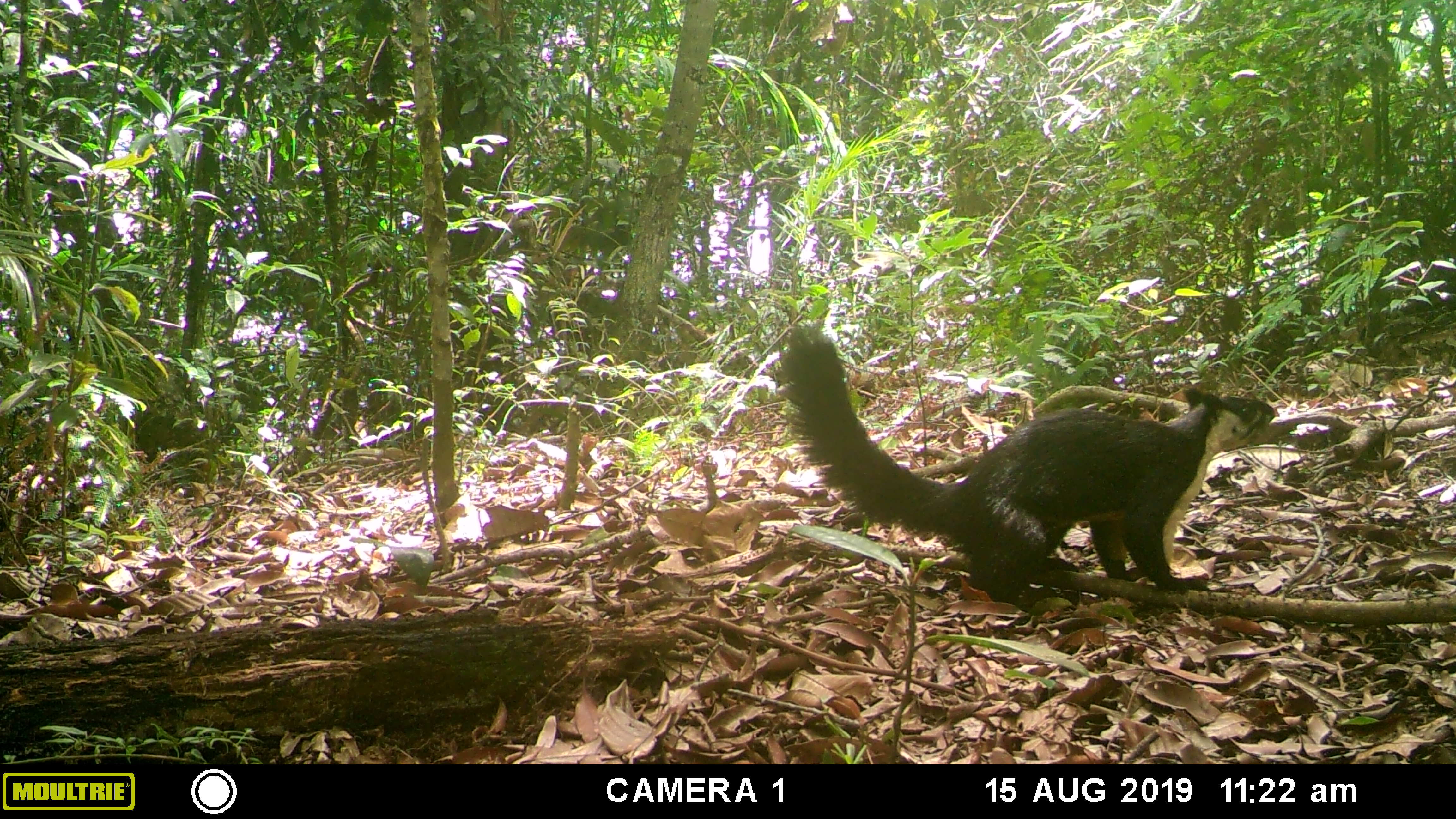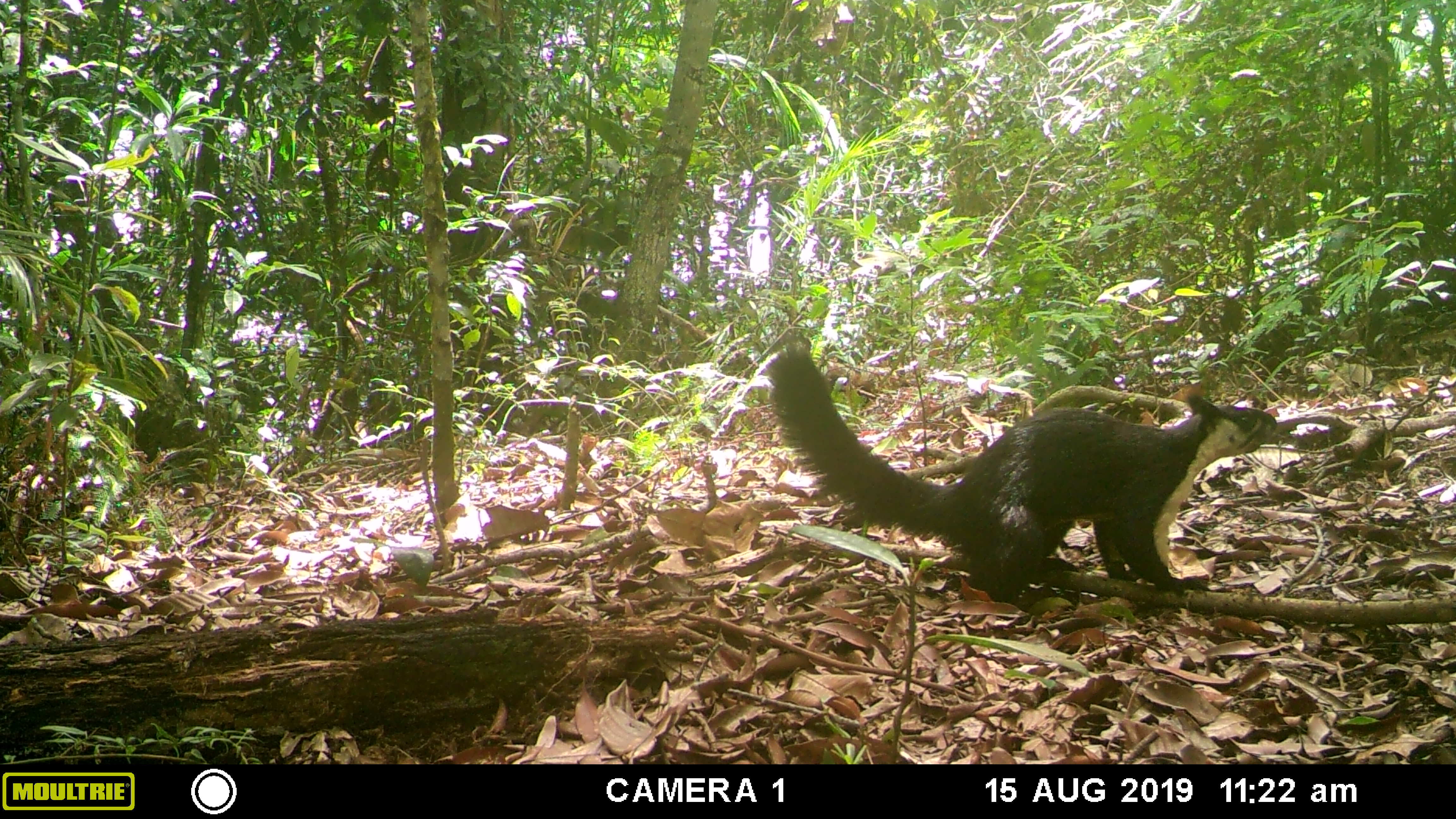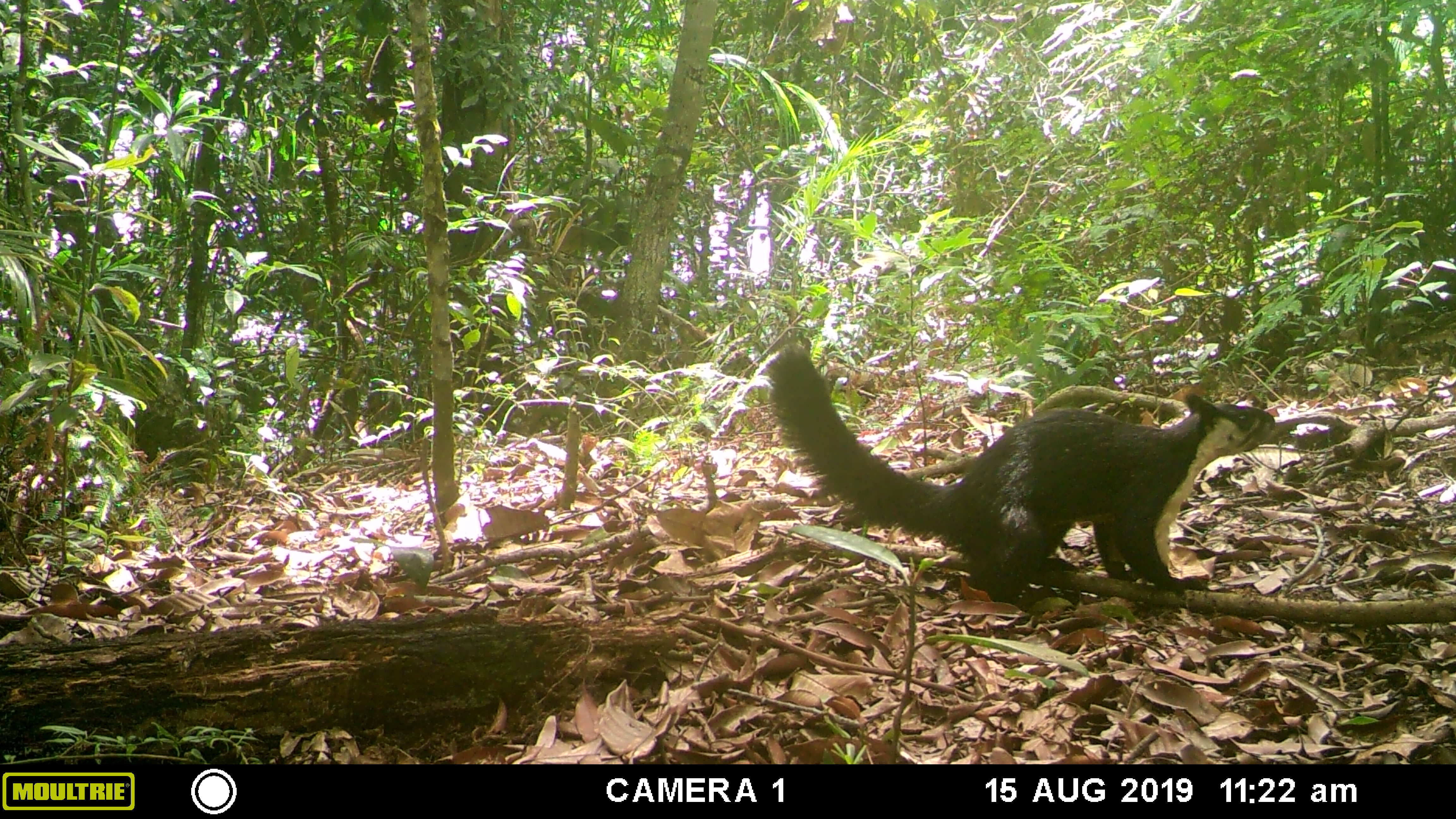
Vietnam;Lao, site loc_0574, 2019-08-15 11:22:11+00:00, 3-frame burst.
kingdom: Animalia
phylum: Chordata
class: Mammalia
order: Rodentia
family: Sciuridae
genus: Ratufa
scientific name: Ratufa bicolor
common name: black giant squirrel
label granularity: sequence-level